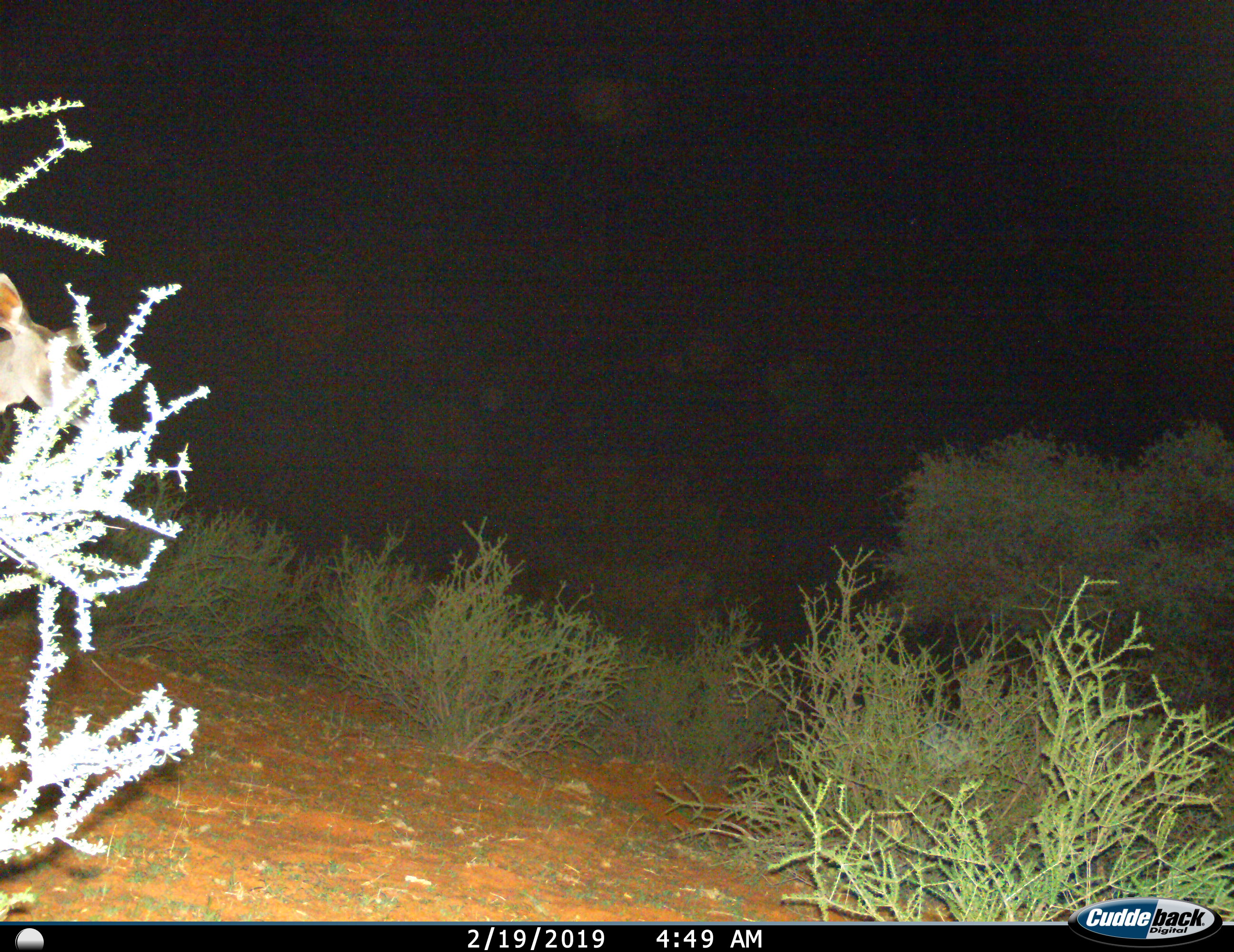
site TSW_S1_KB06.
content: unidentified animal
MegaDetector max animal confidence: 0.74